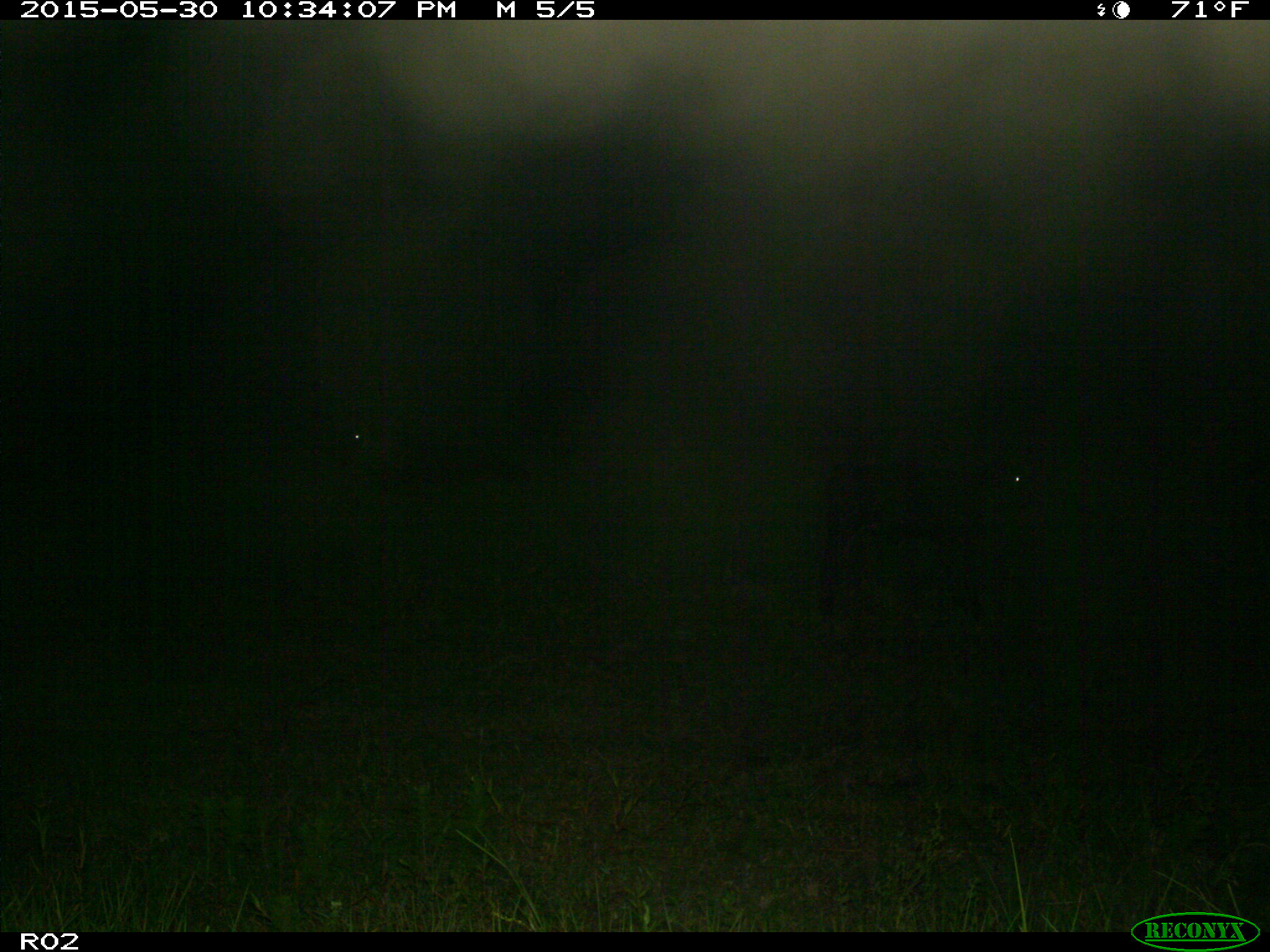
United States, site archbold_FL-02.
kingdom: Animalia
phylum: Chordata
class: Mammalia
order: Artiodactyla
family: Bovidae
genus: Bos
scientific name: Bos taurus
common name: domestic cow